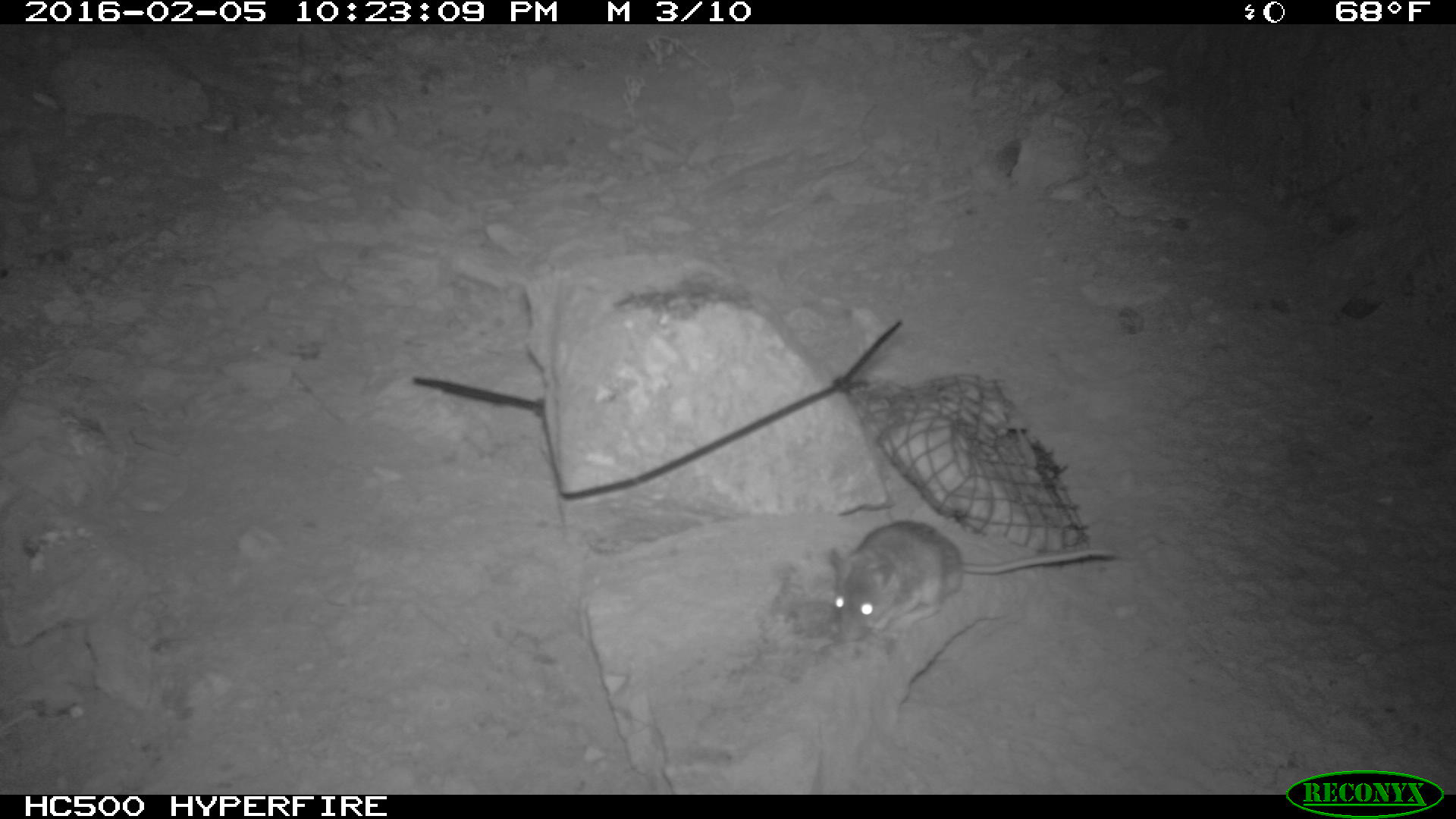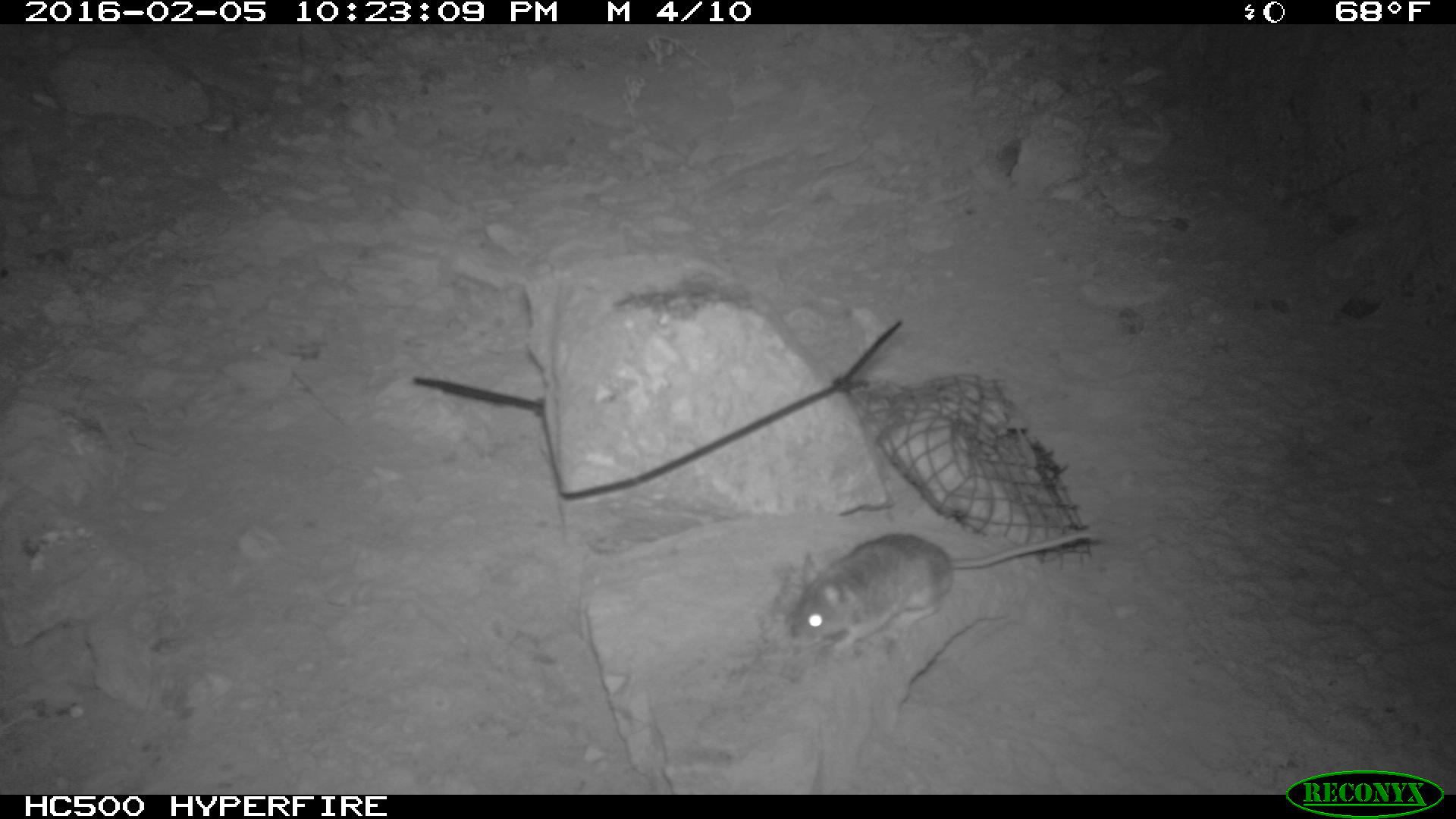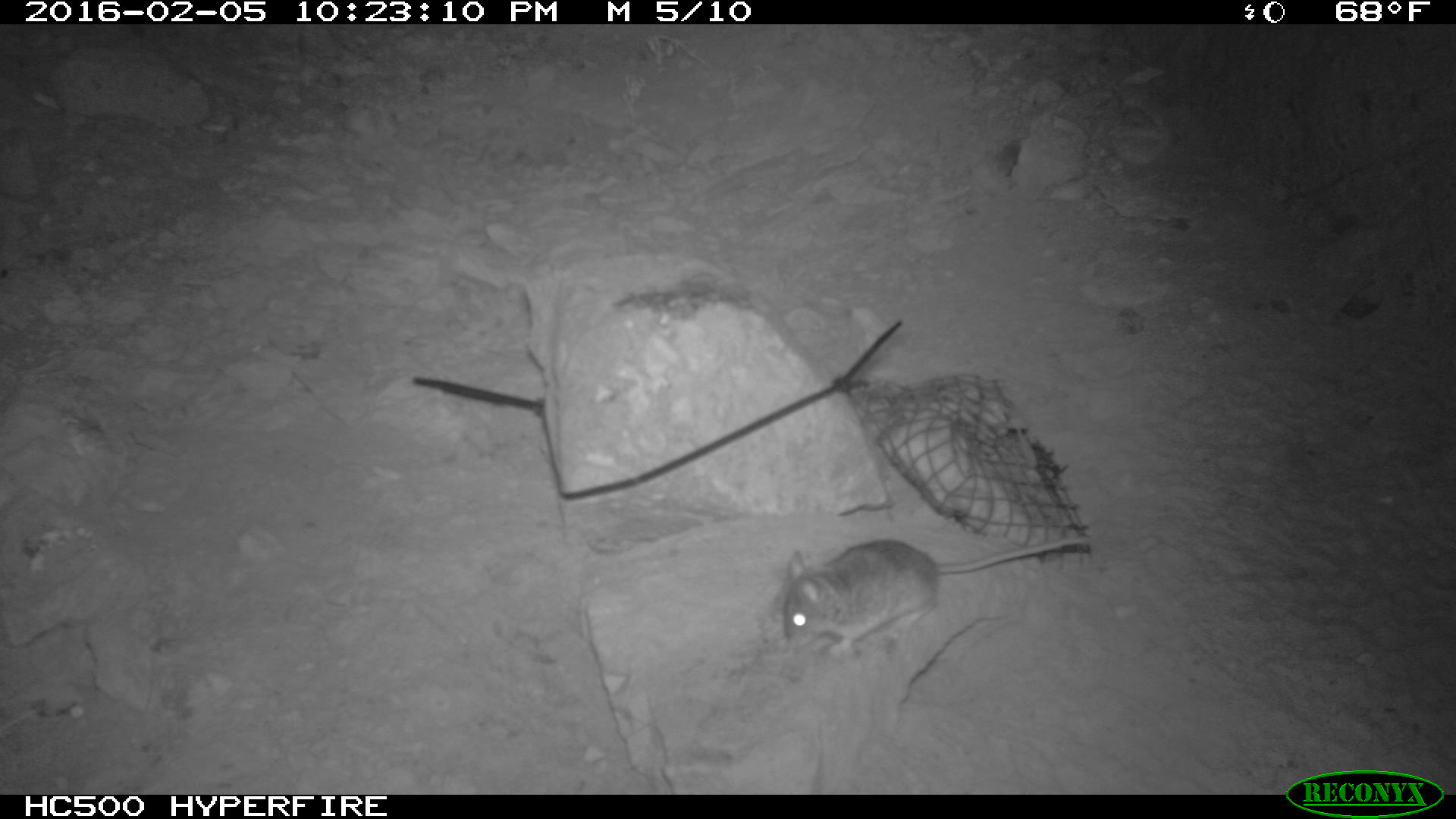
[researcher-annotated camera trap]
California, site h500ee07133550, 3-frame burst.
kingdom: Animalia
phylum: Chordata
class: Mammalia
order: Rodentia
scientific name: Rodentia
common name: rodent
Rodent (Rodentia).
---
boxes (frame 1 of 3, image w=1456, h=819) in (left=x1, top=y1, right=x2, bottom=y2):
rodent: (left=824, top=514, right=1116, bottom=659)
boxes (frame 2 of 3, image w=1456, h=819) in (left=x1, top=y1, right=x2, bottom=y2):
rodent: (left=788, top=529, right=1099, bottom=648)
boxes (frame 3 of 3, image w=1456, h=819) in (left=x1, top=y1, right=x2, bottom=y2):
rodent: (left=783, top=535, right=1089, bottom=654)